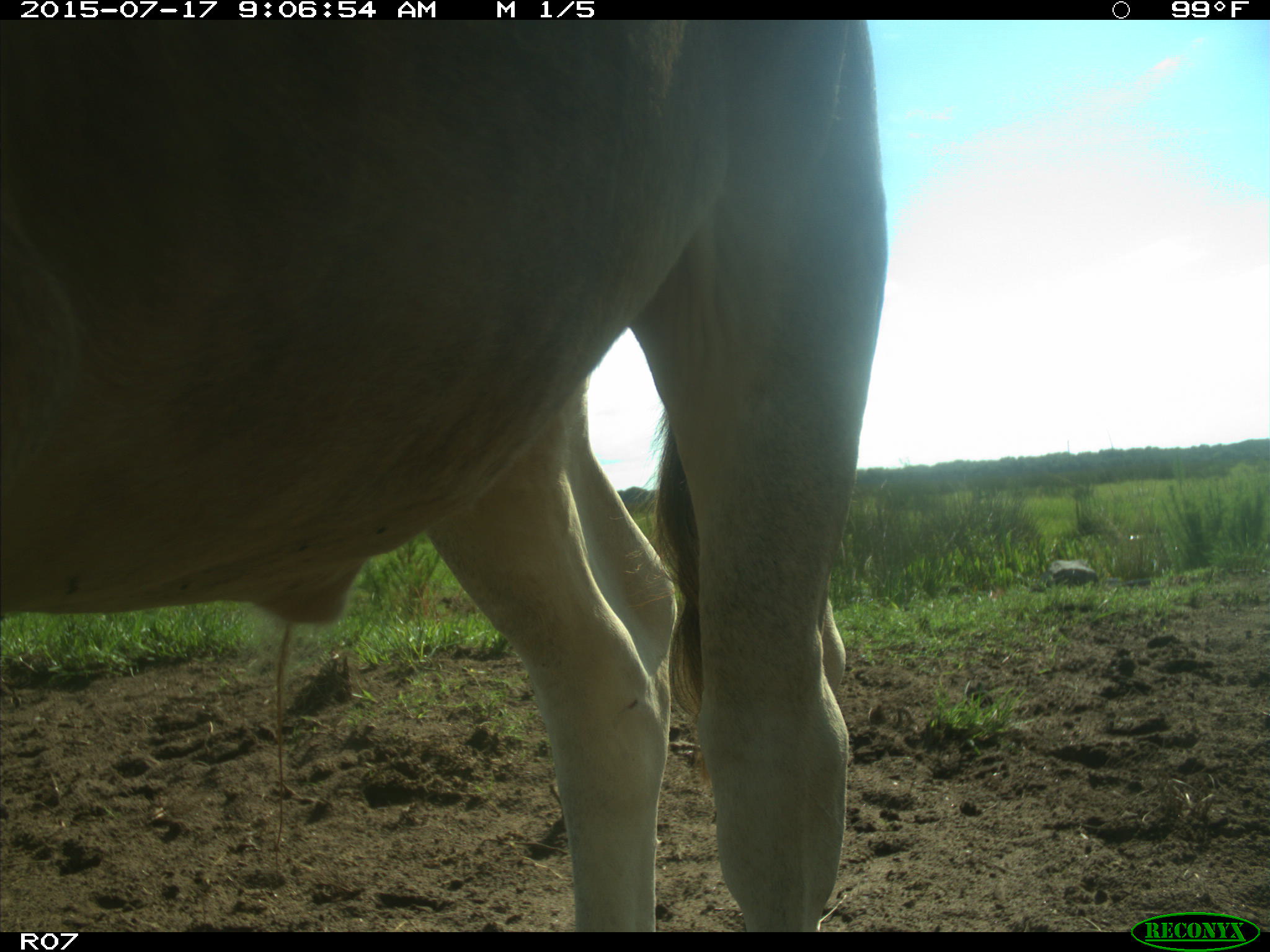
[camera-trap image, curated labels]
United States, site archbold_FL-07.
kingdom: Animalia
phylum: Chordata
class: Mammalia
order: Artiodactyla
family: Bovidae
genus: Bos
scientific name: Bos taurus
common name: domestic cow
Bos taurus (domestic cow).